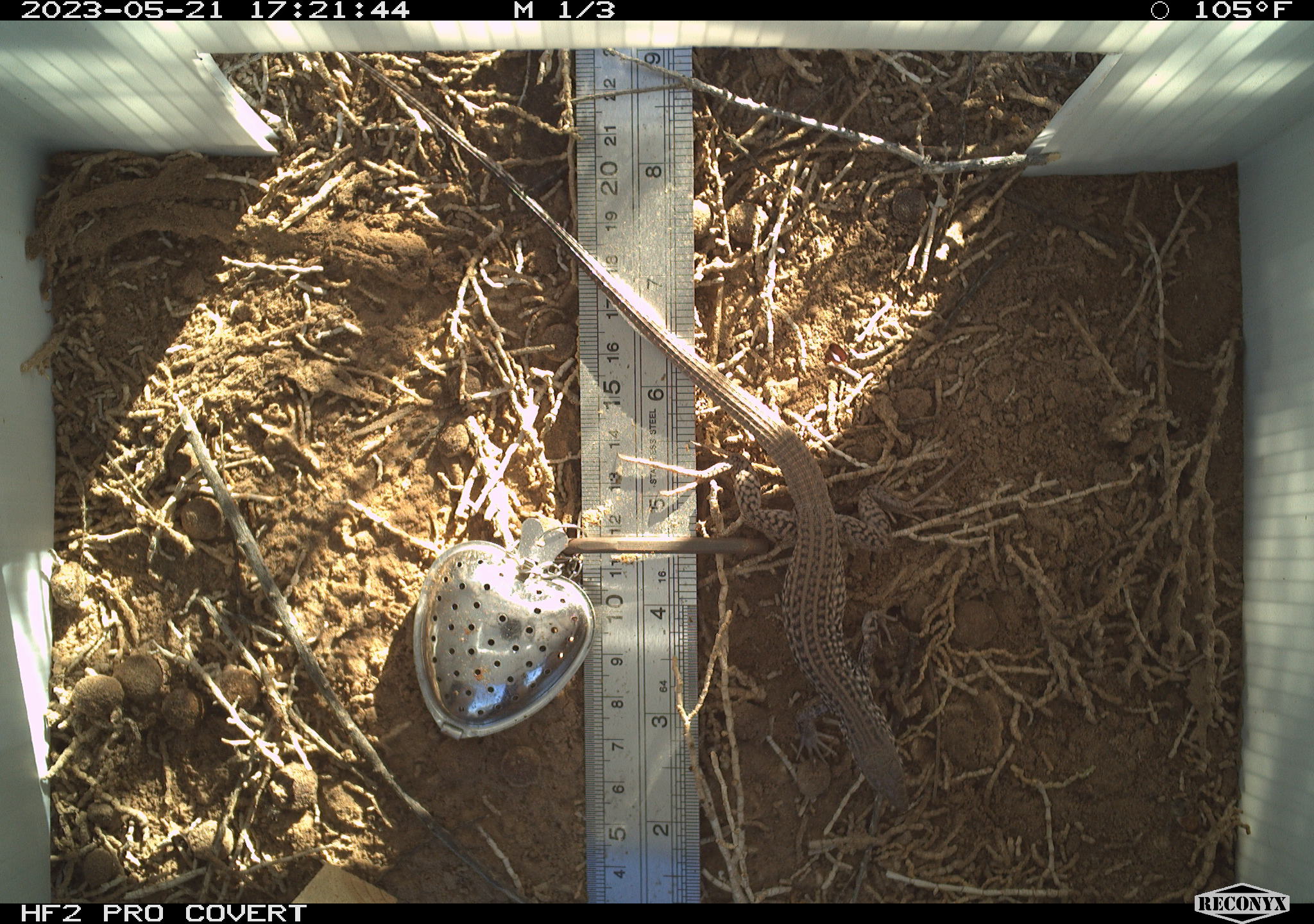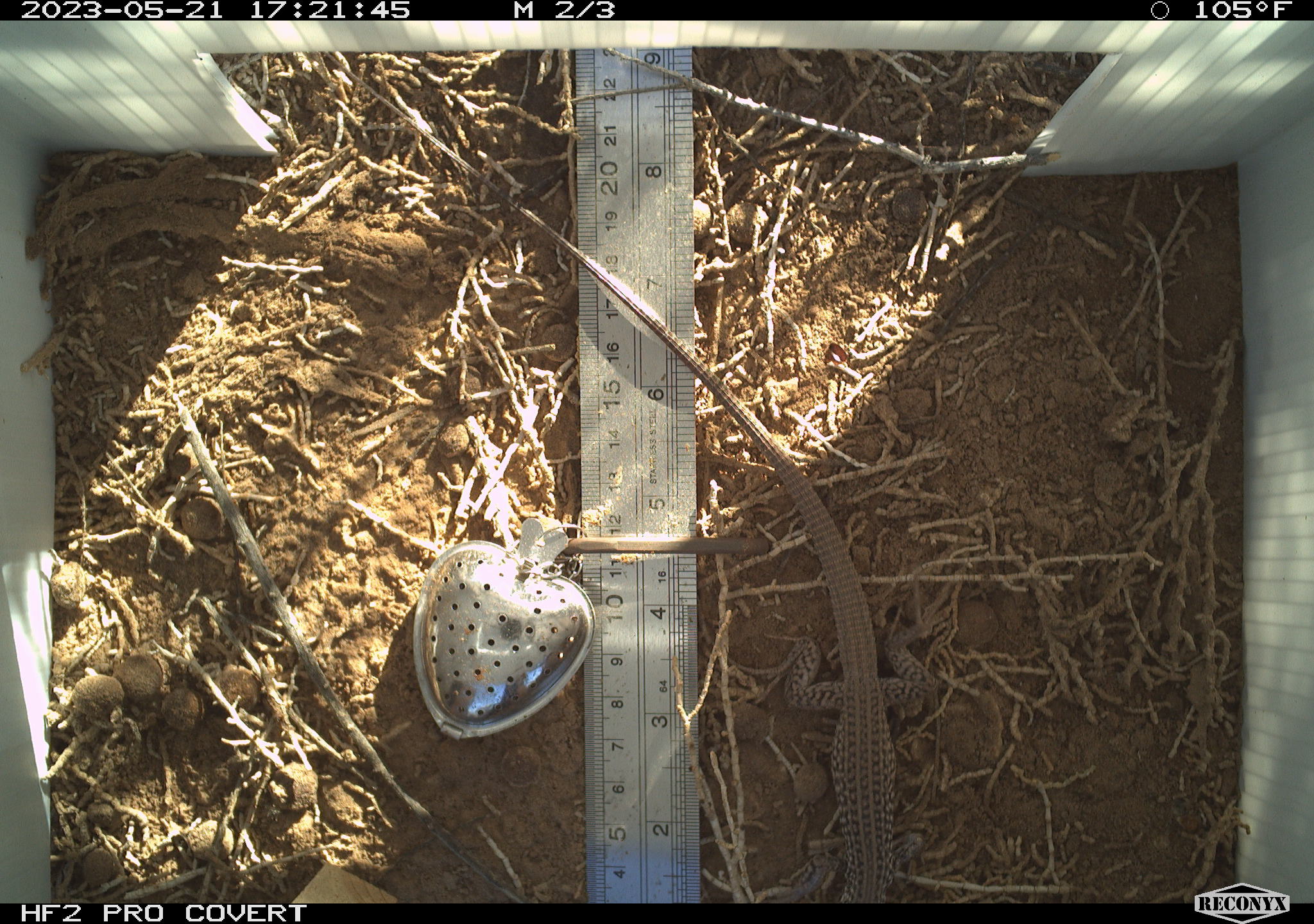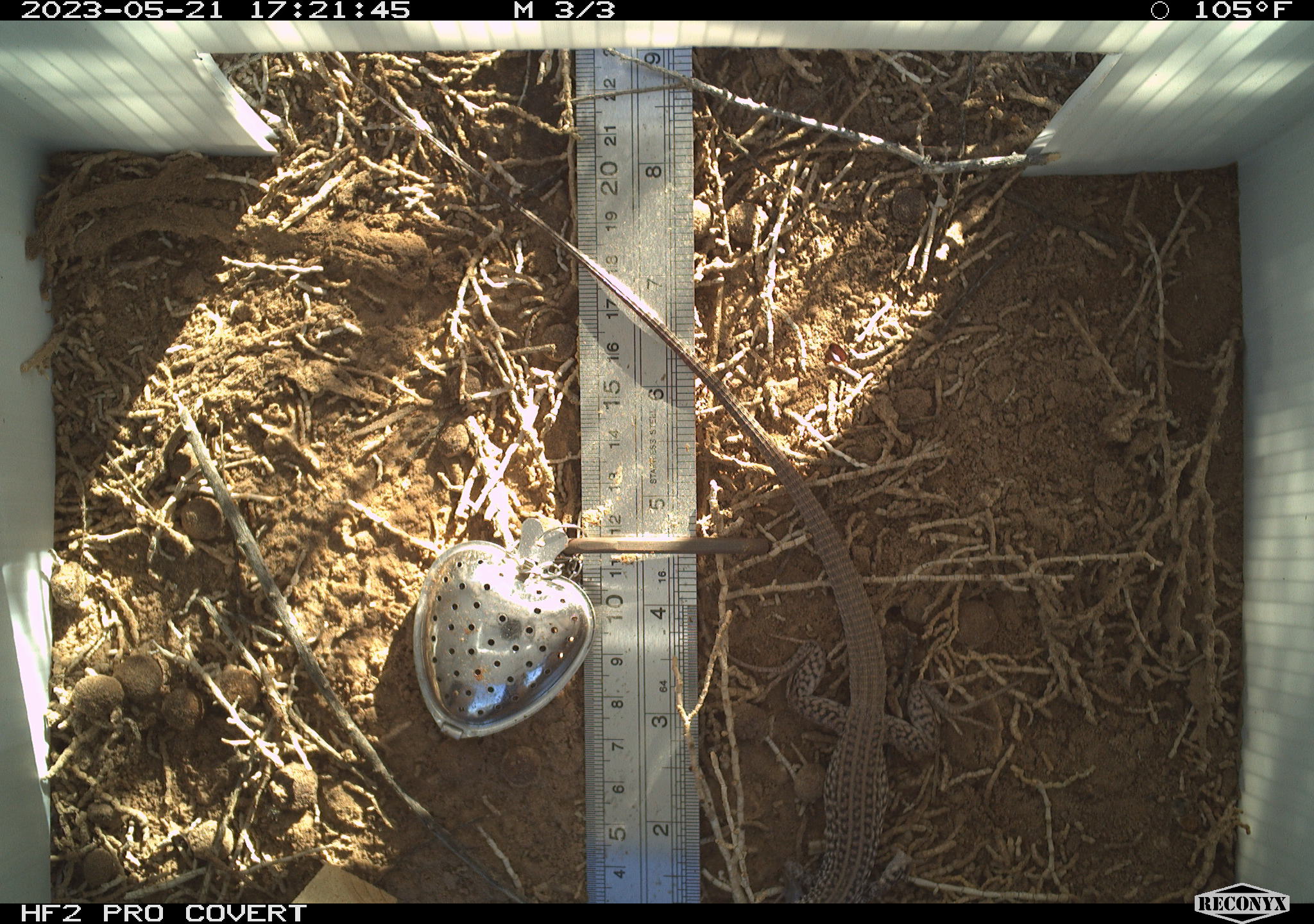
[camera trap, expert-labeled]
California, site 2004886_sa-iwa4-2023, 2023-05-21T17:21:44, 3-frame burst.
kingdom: Animalia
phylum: Chordata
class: Reptilia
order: Squamata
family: Teiidae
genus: Aspidoscelis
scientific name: Aspidoscelis tigris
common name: western whiptail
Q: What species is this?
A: Western whiptail (Aspidoscelis tigris).